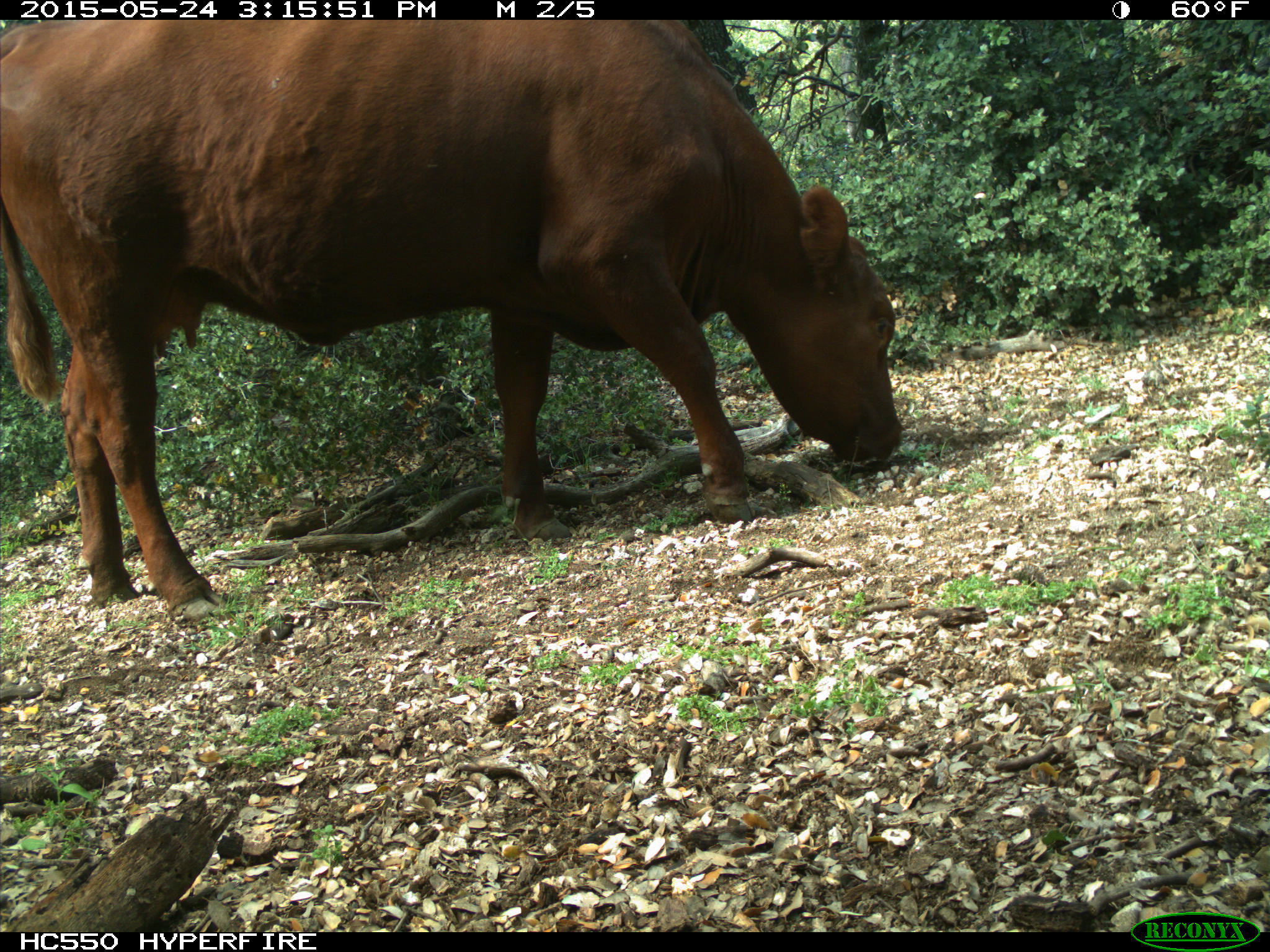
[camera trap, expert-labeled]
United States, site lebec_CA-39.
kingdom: Animalia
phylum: Chordata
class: Mammalia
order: Artiodactyla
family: Bovidae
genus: Bos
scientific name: Bos taurus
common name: domestic cow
Bos taurus (domestic cow).